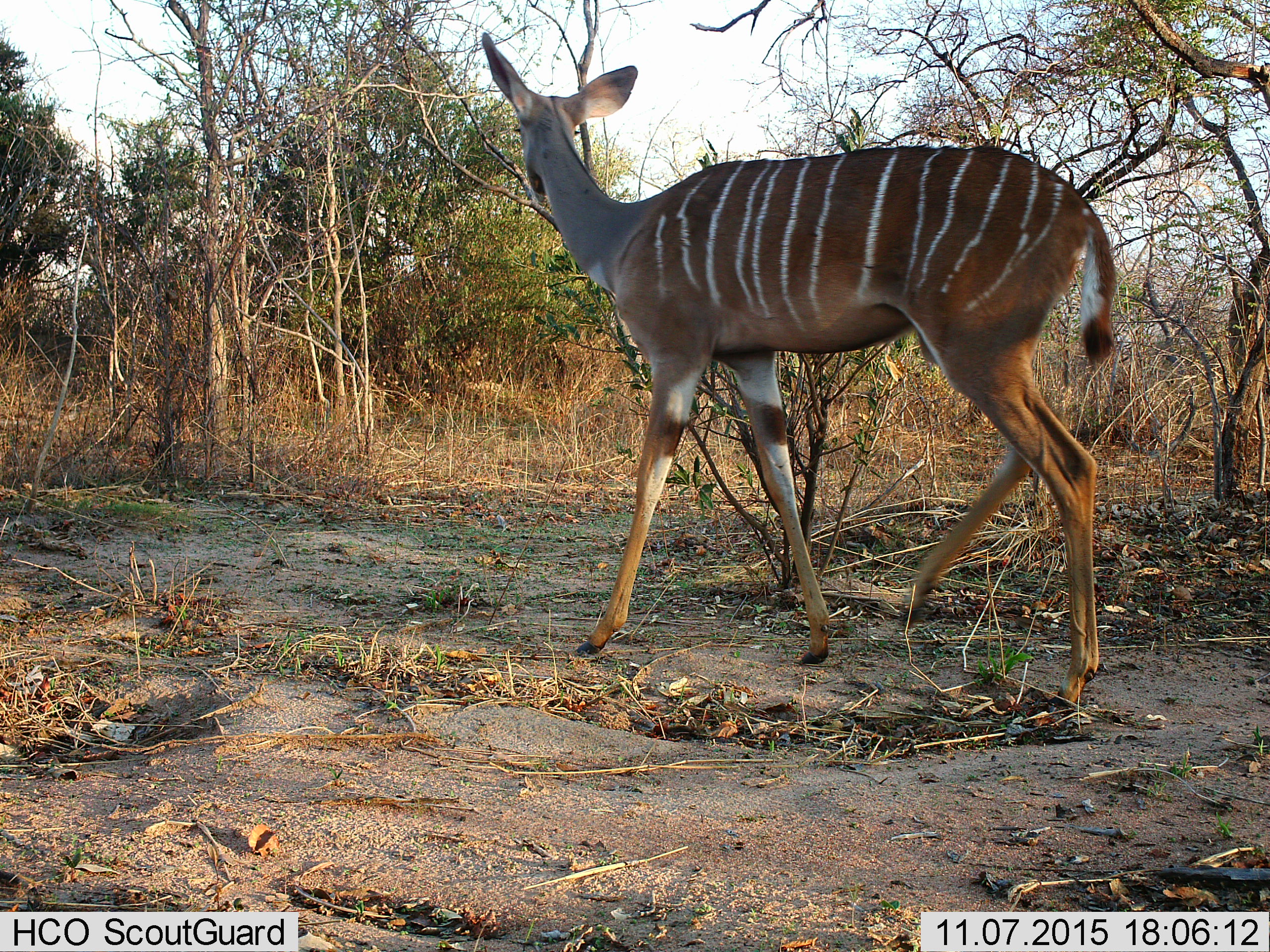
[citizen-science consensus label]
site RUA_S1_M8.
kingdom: Animalia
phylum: Chordata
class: Mammalia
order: Artiodactyla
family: Bovidae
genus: Tragelaphus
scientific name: Tragelaphus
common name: kudu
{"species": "kudu (Tragelaphus)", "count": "1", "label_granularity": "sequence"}